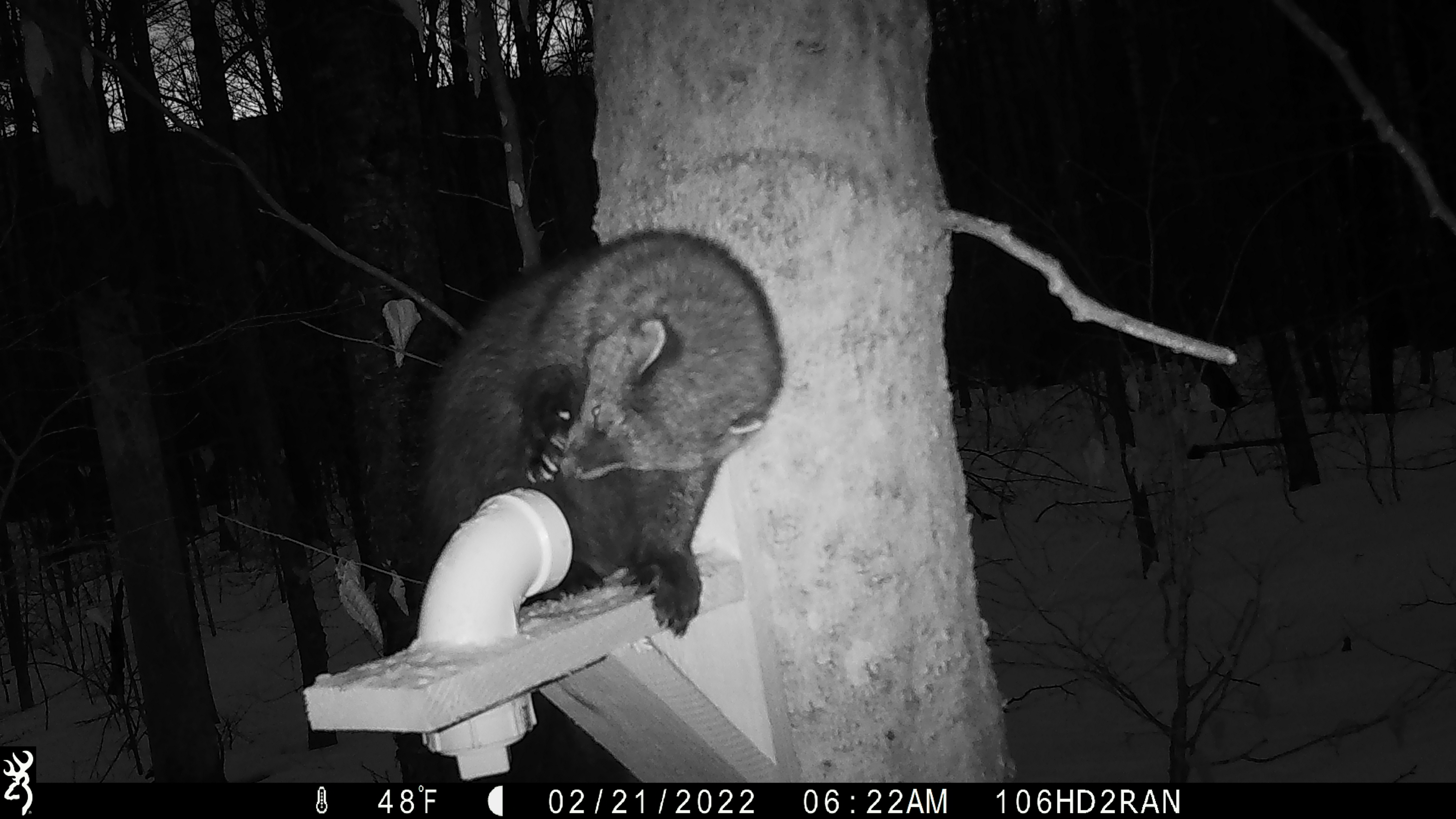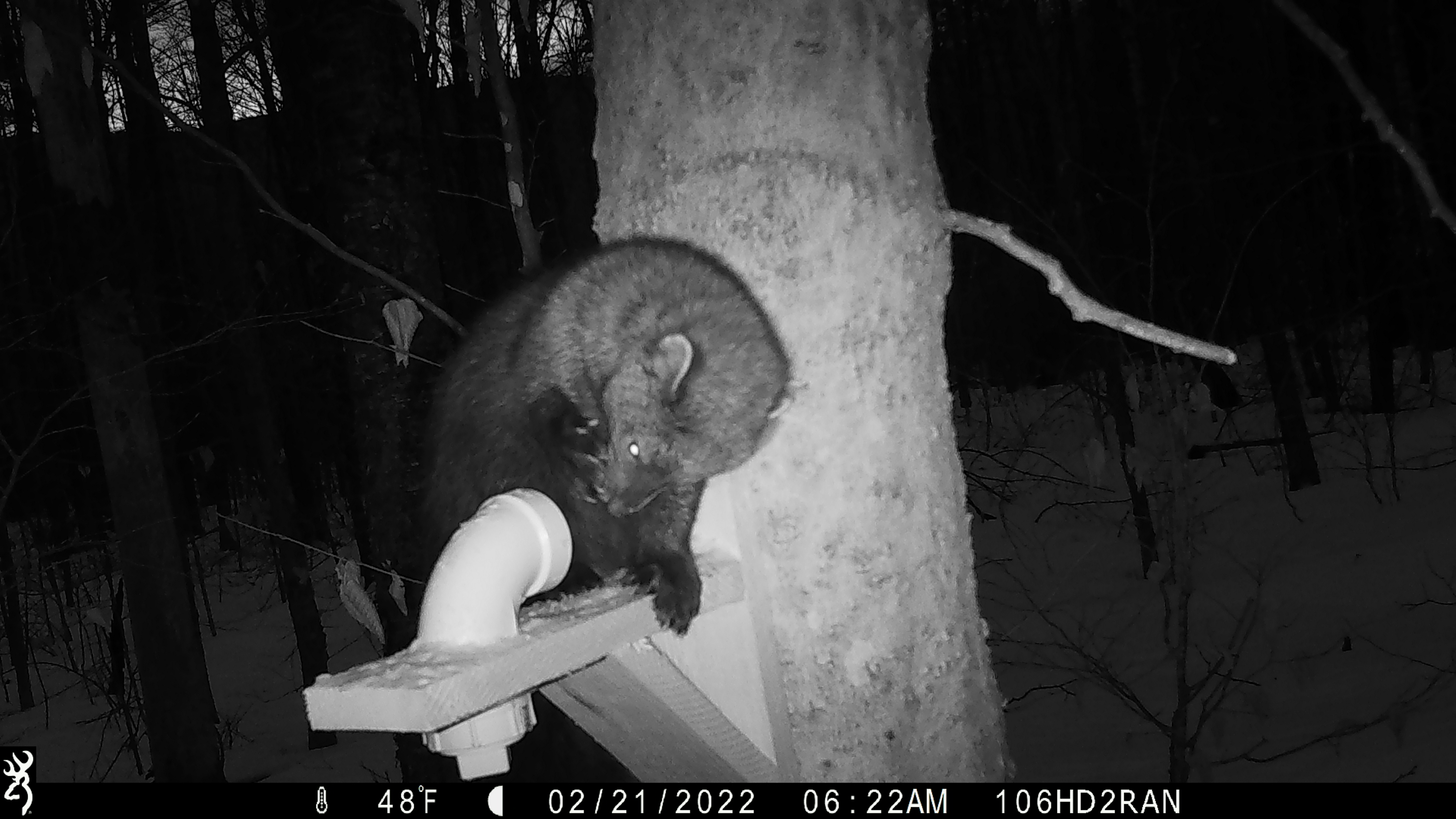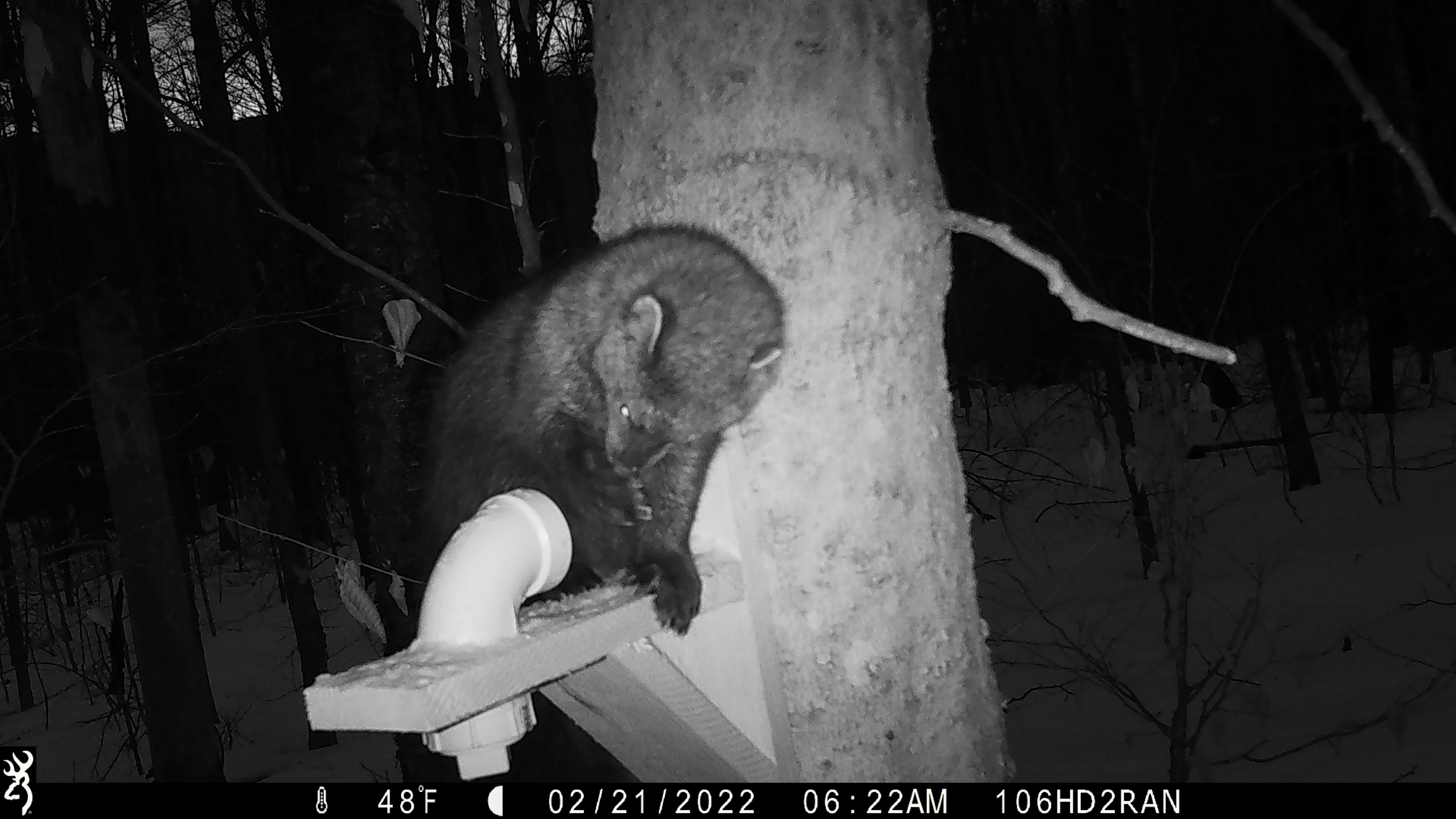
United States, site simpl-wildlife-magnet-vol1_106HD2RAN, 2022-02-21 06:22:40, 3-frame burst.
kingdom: Animalia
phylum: Chordata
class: Mammalia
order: Carnivora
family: Mustelidae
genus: Pekania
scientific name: Pekania pennanti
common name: fisher